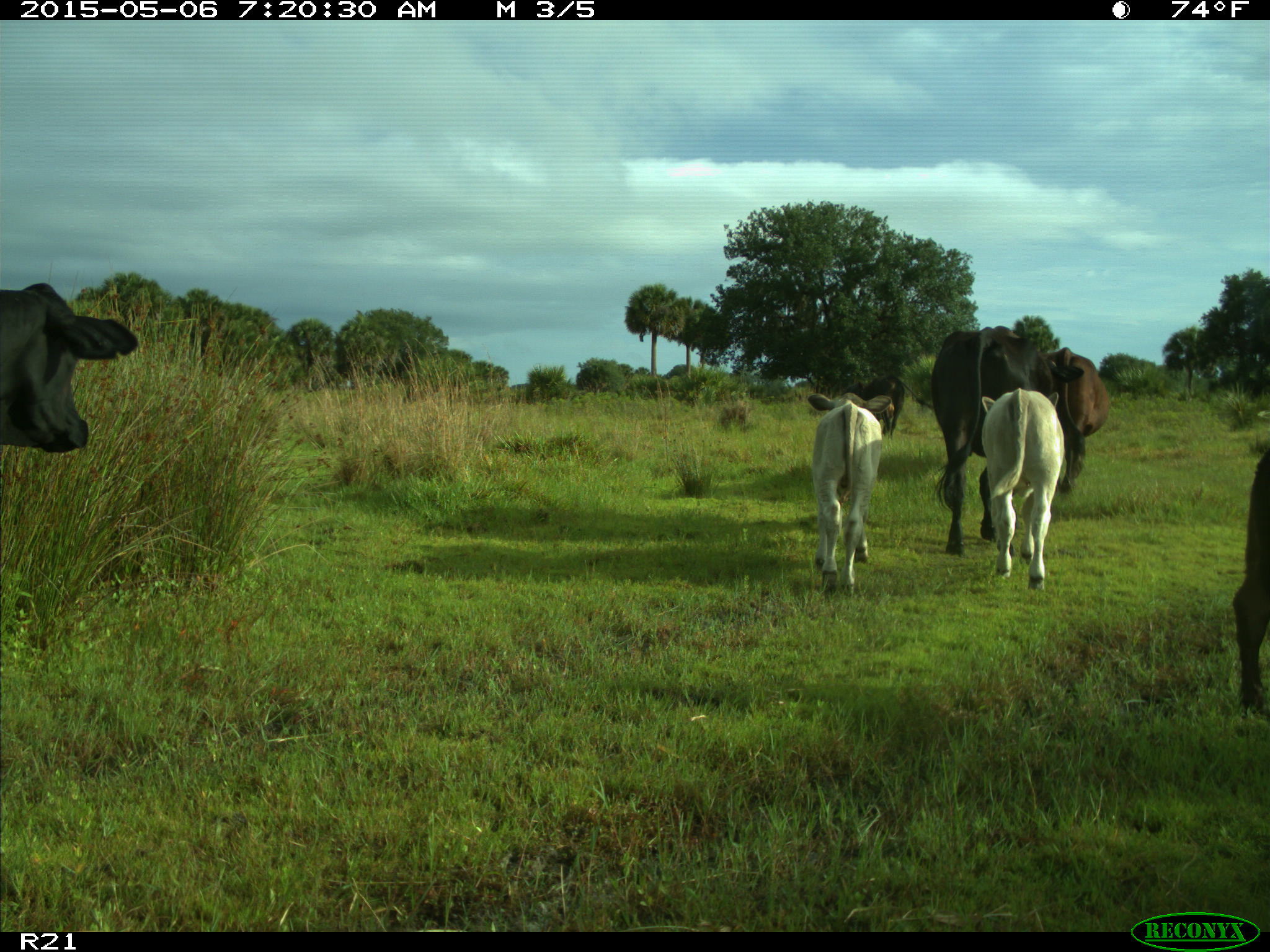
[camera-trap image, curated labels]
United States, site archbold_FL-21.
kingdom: Animalia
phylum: Chordata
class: Mammalia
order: Artiodactyla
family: Bovidae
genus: Bos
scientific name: Bos taurus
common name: domestic cow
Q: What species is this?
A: Bos taurus (domestic cow).